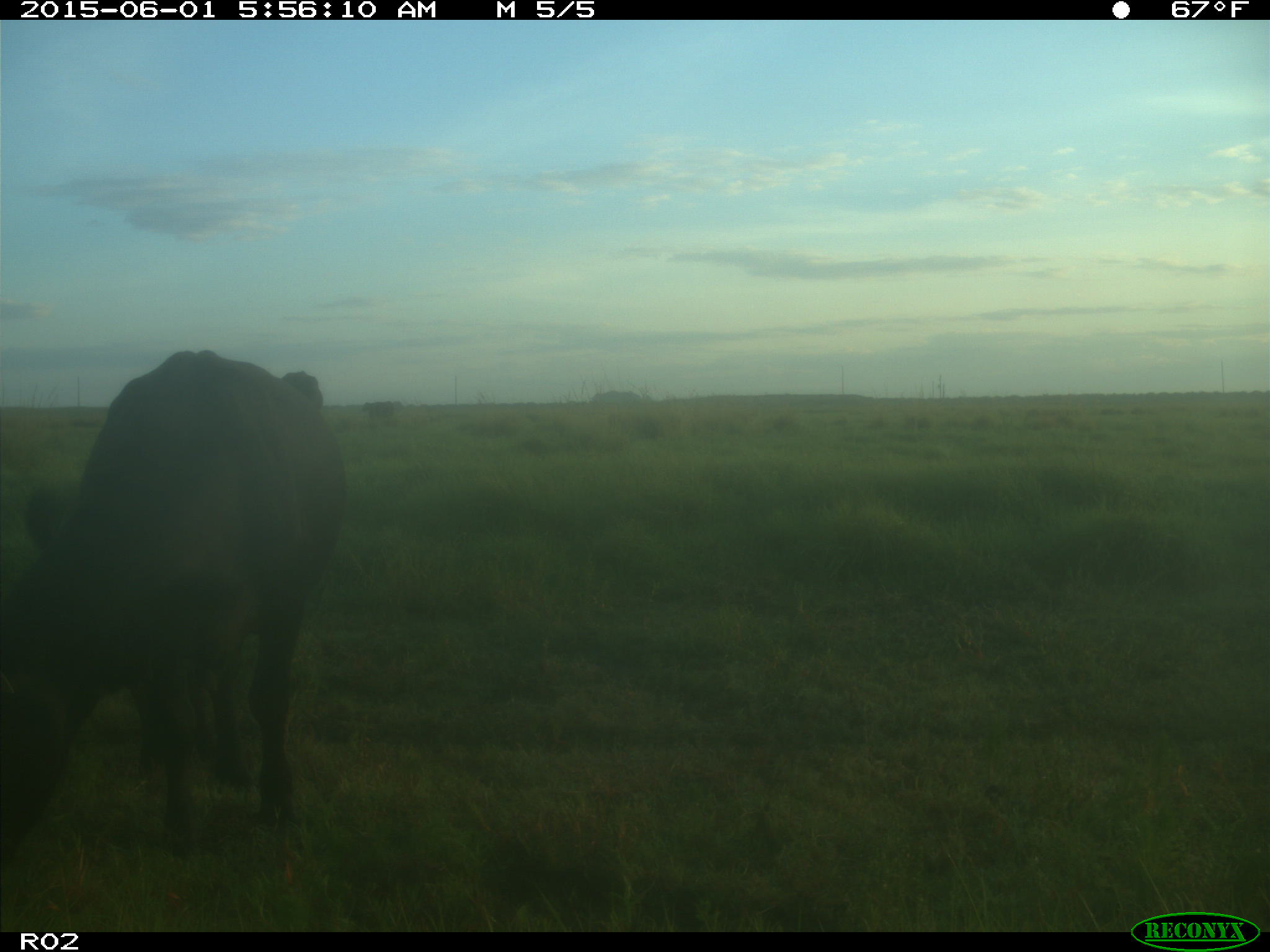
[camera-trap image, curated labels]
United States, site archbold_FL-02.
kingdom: Animalia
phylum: Chordata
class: Mammalia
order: Artiodactyla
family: Bovidae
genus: Bos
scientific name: Bos taurus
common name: domestic cow